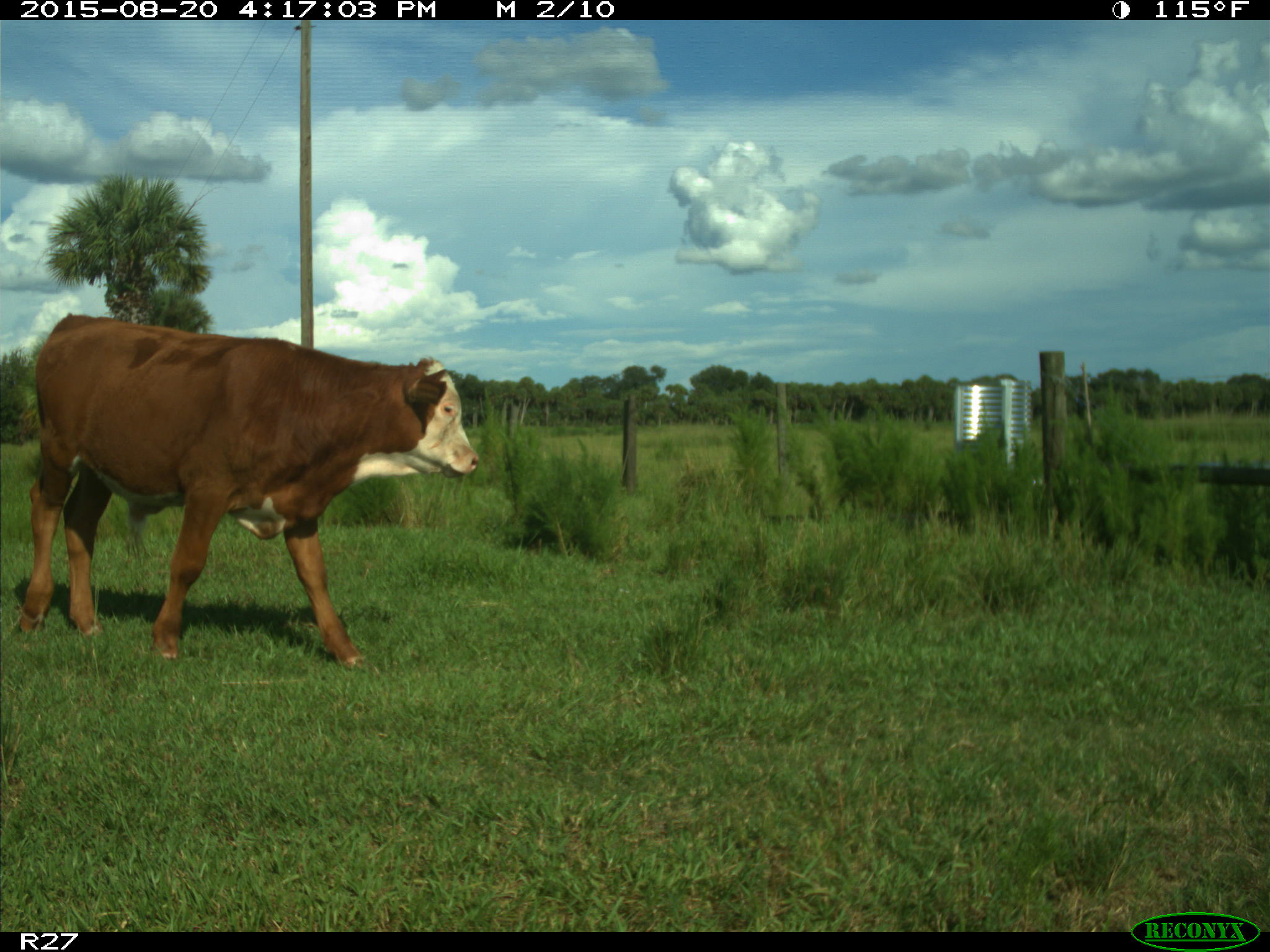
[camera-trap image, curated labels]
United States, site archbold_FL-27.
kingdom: Animalia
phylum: Chordata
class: Mammalia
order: Artiodactyla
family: Bovidae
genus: Bos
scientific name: Bos taurus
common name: domestic cow